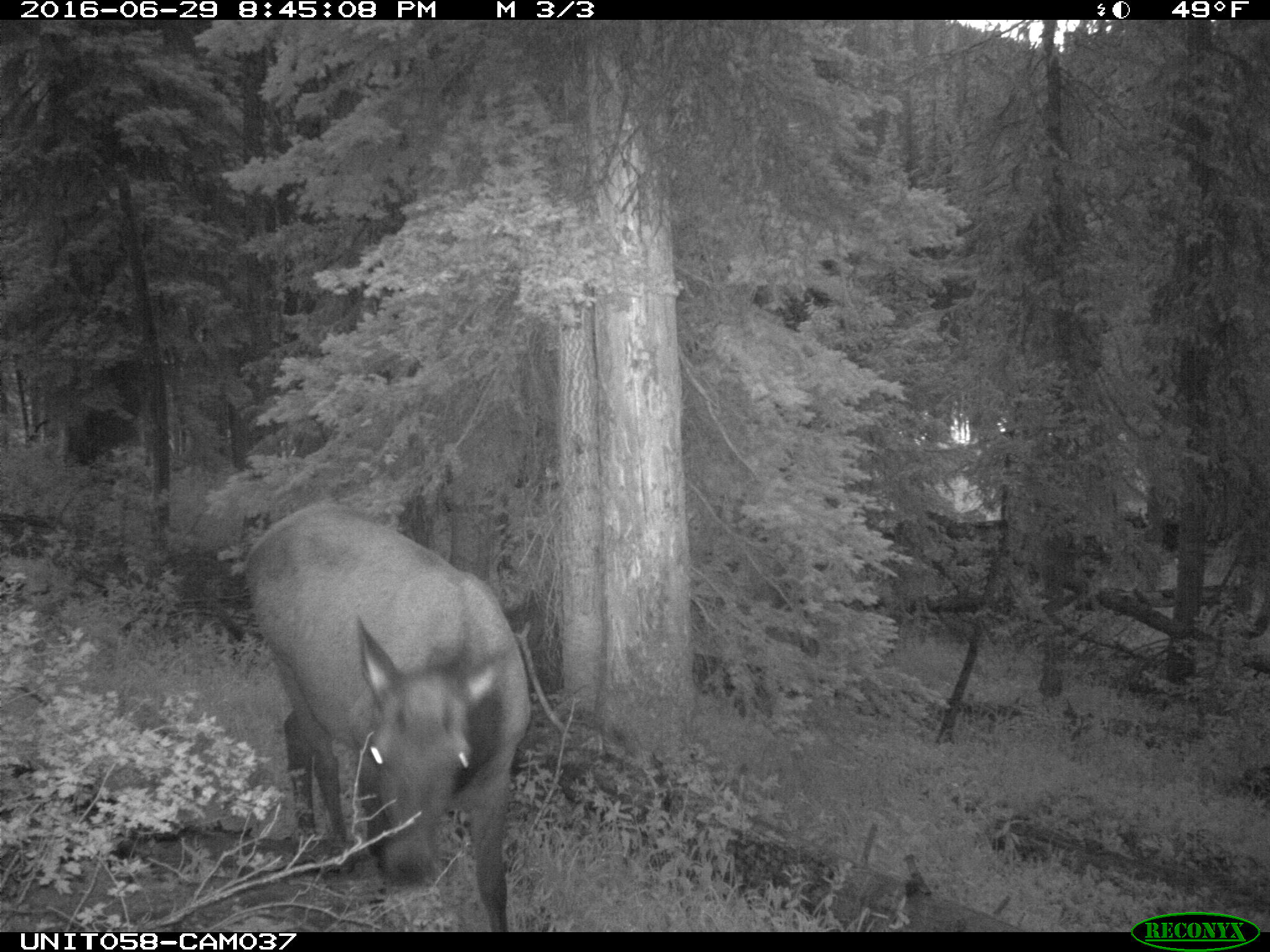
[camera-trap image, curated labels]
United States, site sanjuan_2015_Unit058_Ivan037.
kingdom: Animalia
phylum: Chordata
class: Mammalia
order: Artiodactyla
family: Cervidae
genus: Cervus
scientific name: Cervus elaphus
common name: red deer